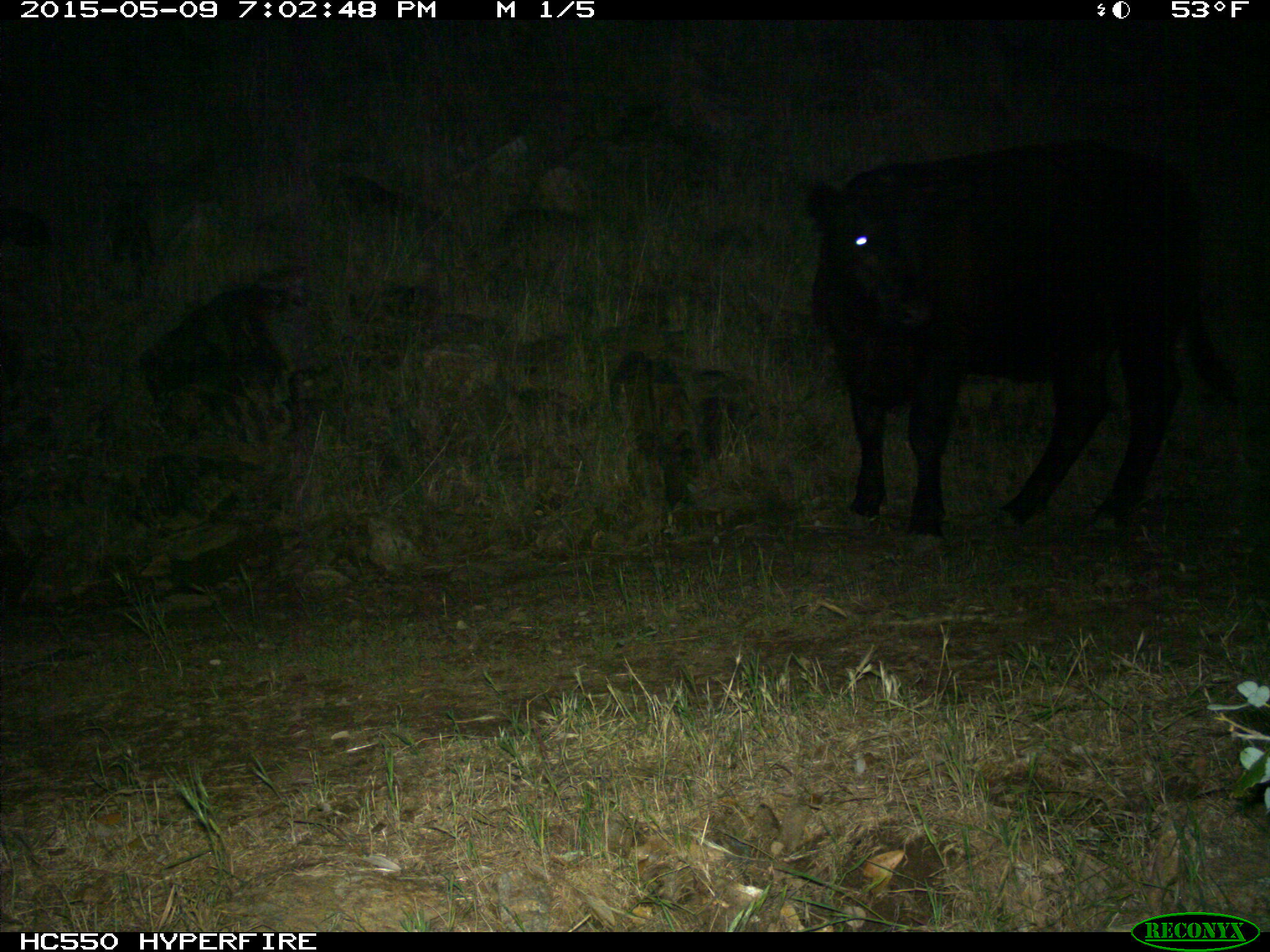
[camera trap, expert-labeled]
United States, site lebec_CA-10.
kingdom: Animalia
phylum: Chordata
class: Mammalia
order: Artiodactyla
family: Bovidae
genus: Bos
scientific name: Bos taurus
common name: domestic cow